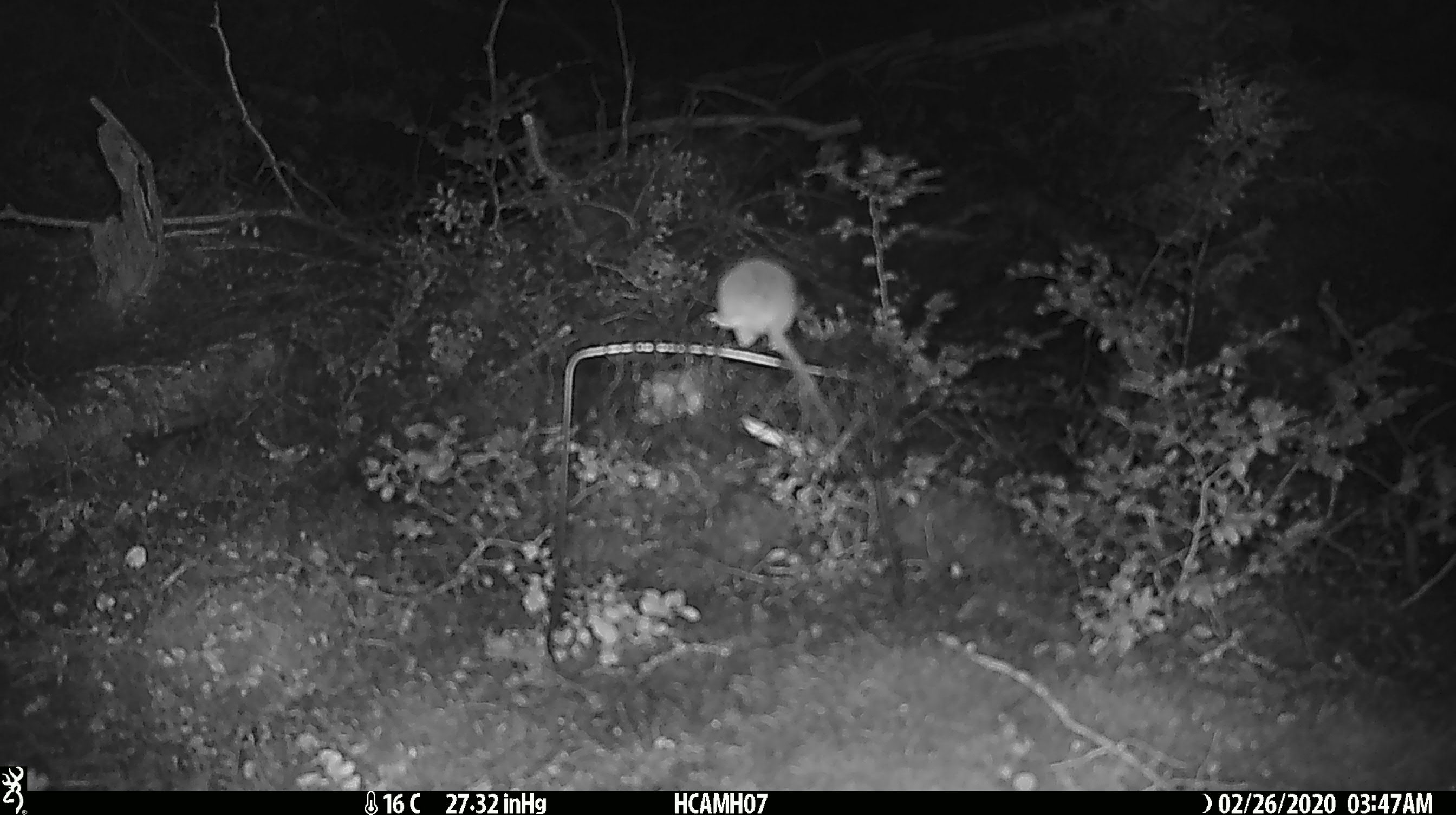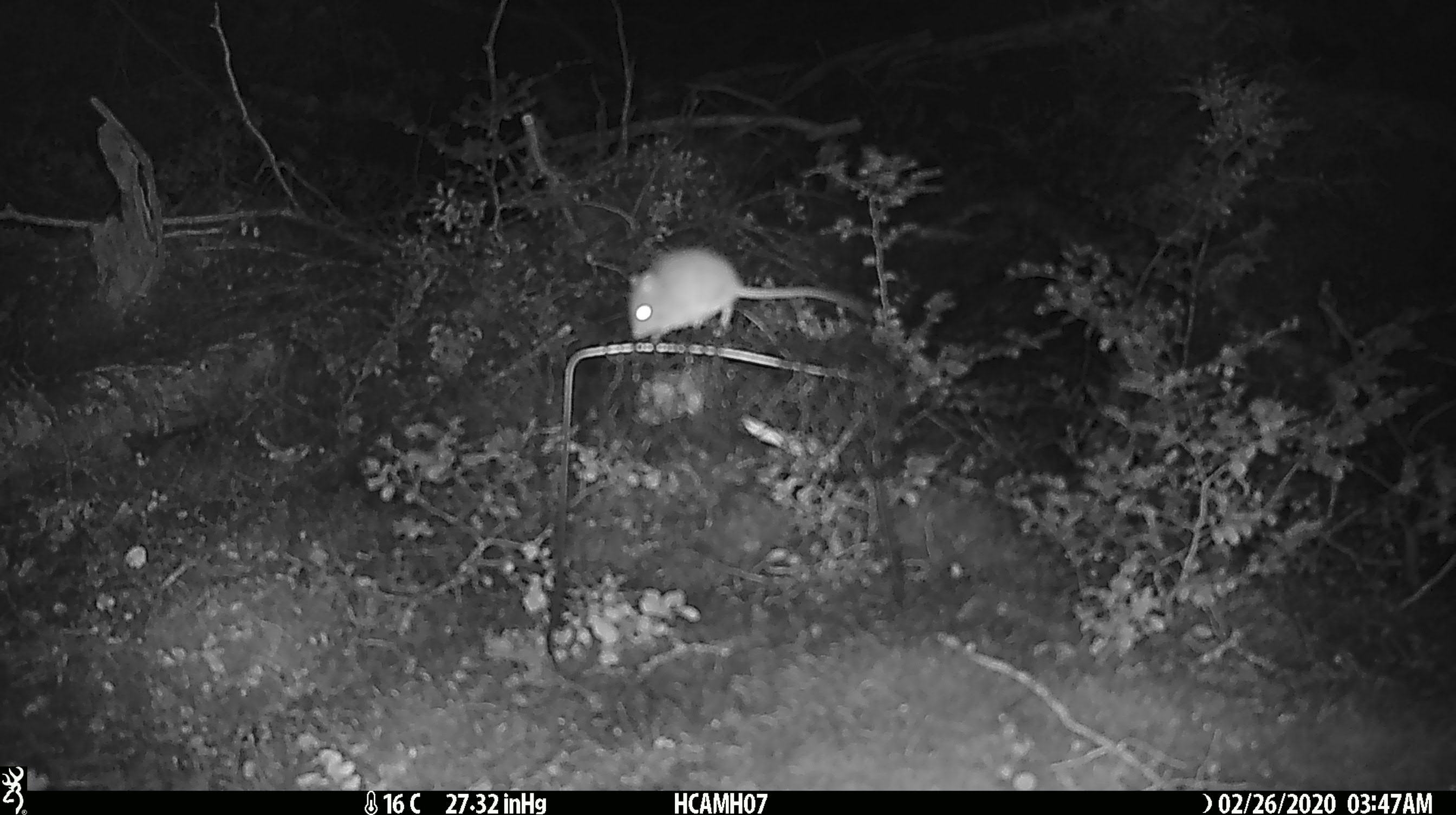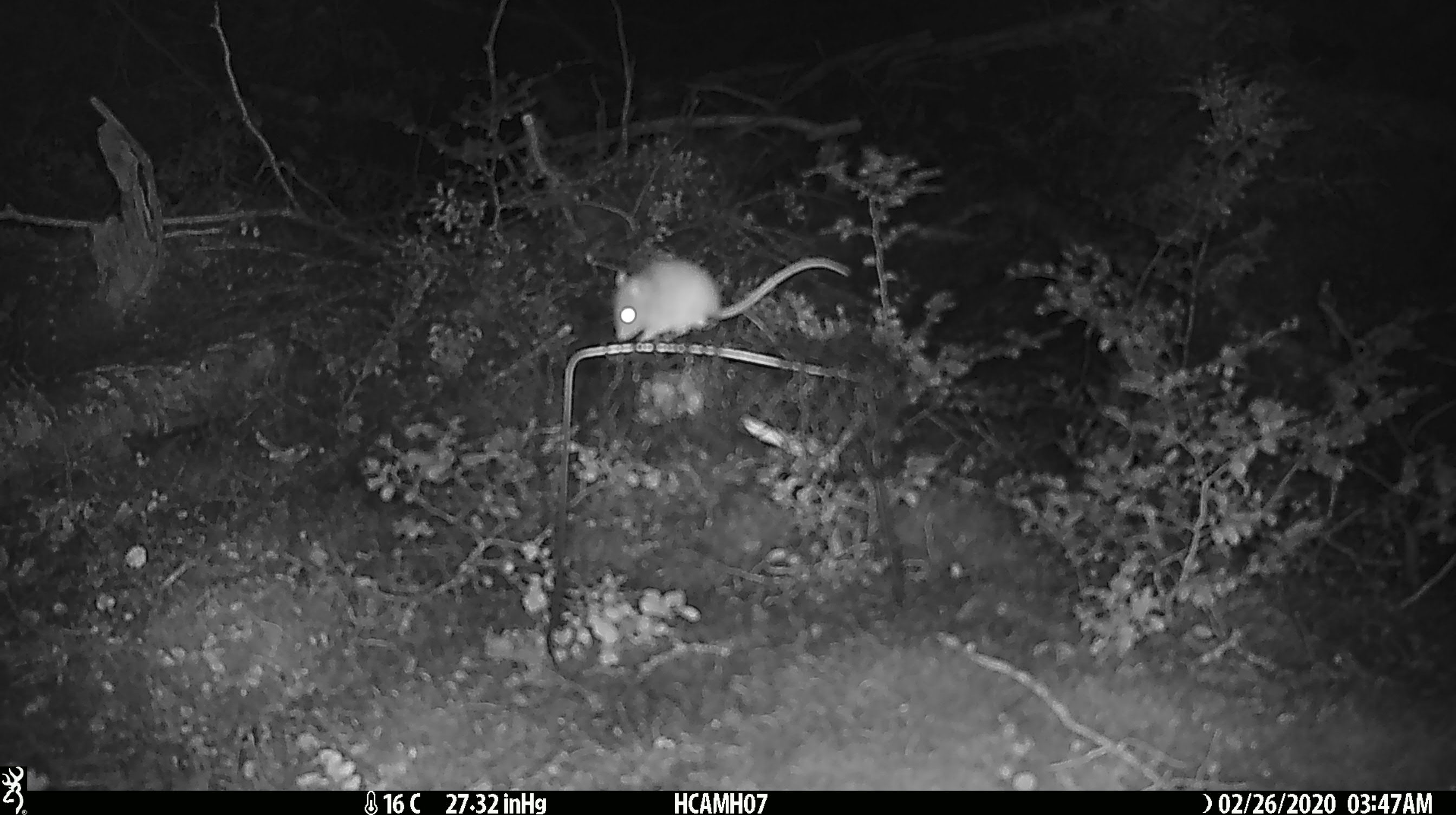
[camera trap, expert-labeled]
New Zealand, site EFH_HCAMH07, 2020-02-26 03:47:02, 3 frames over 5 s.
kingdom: Animalia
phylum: Chordata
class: Mammalia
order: Rodentia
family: Muridae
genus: Mus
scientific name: Mus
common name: mouse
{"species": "mouse (Mus)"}